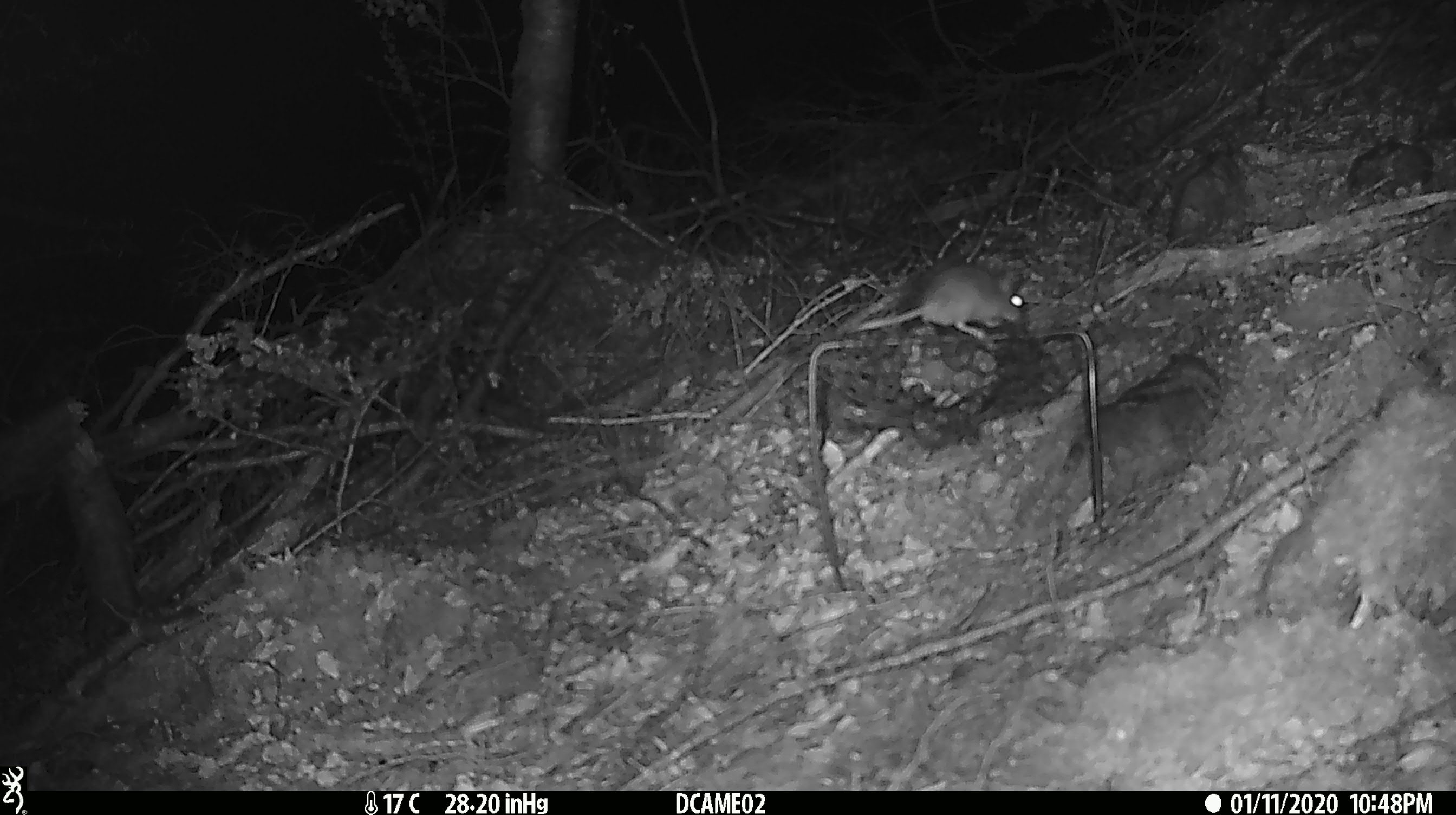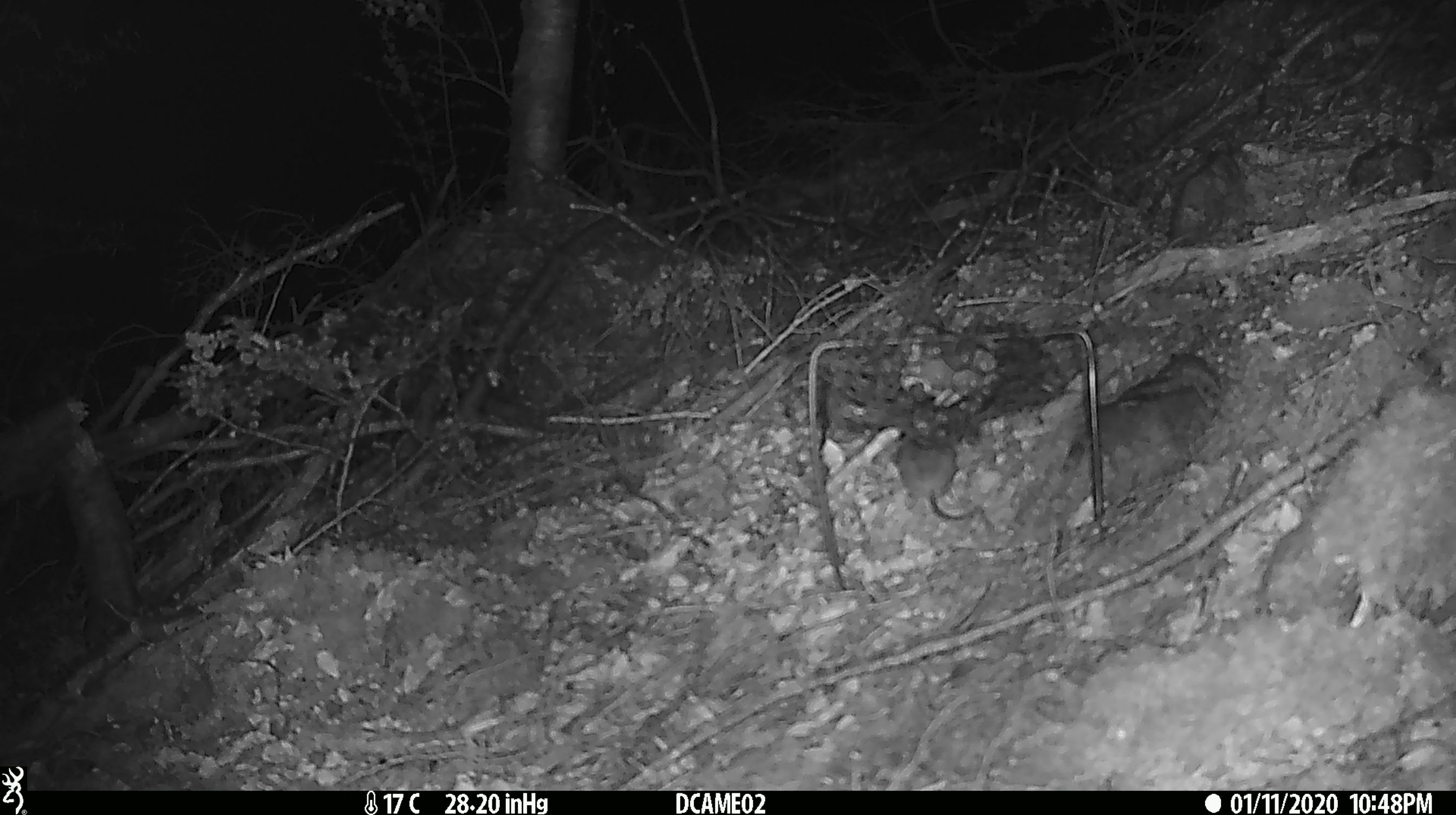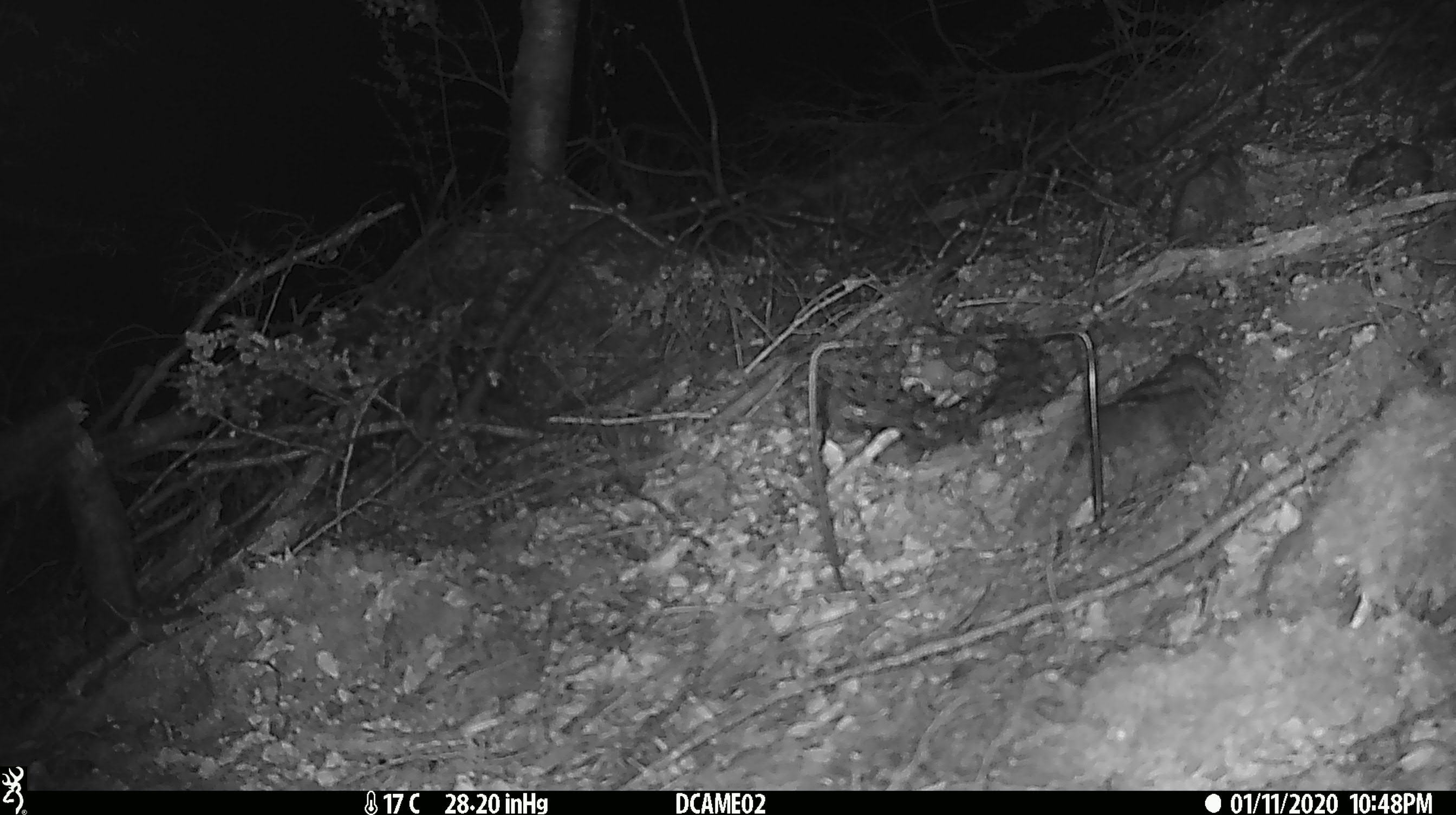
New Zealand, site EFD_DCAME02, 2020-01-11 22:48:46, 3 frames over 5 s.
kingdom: Animalia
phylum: Chordata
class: Mammalia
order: Rodentia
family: Muridae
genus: Mus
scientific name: Mus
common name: mouse